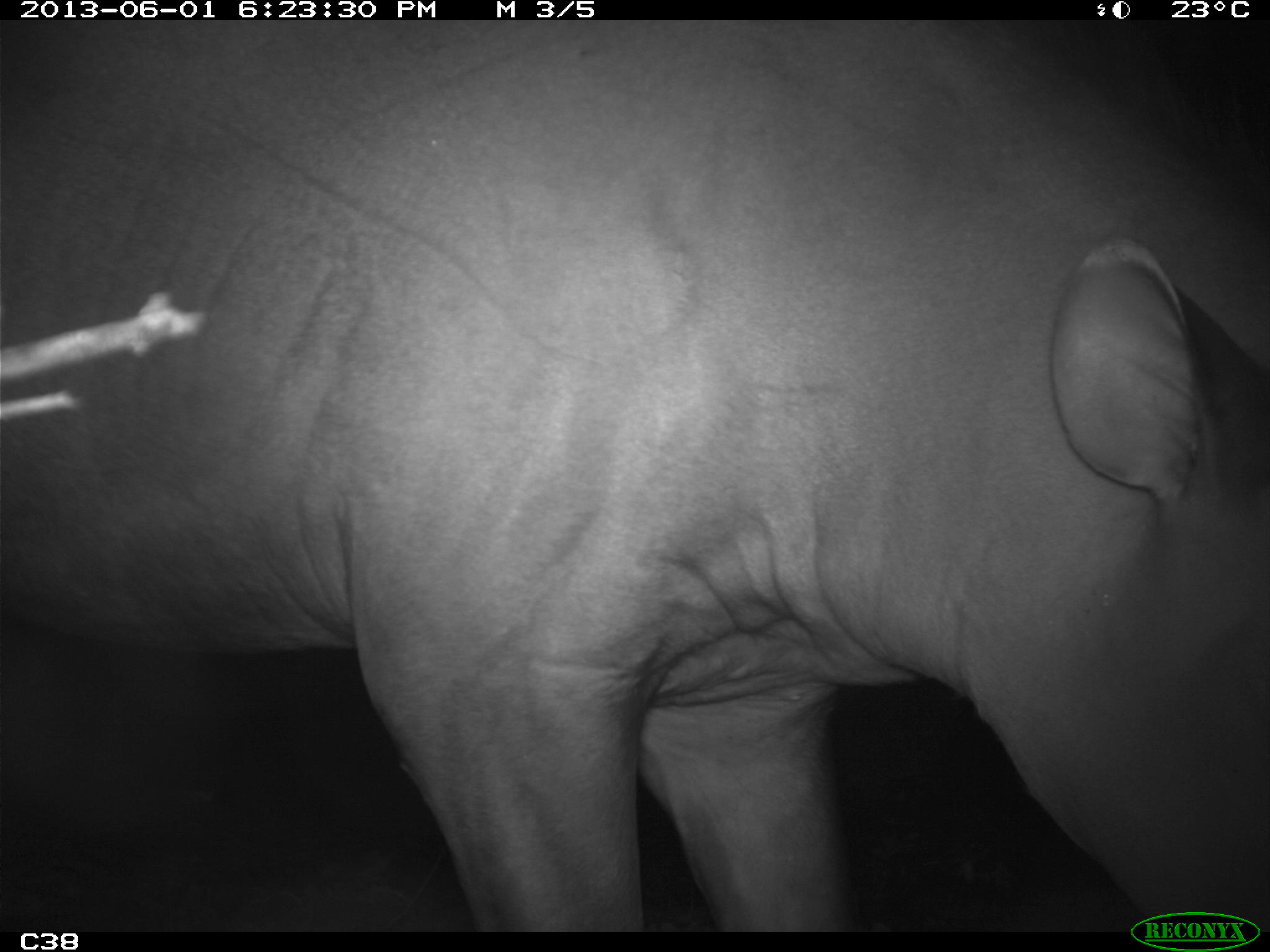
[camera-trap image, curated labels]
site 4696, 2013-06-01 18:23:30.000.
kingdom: Animalia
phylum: Chordata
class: Mammalia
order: Perissodactyla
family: Tapiridae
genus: Tapirus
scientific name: Tapirus terrestris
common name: south american tapir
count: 1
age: adult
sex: male